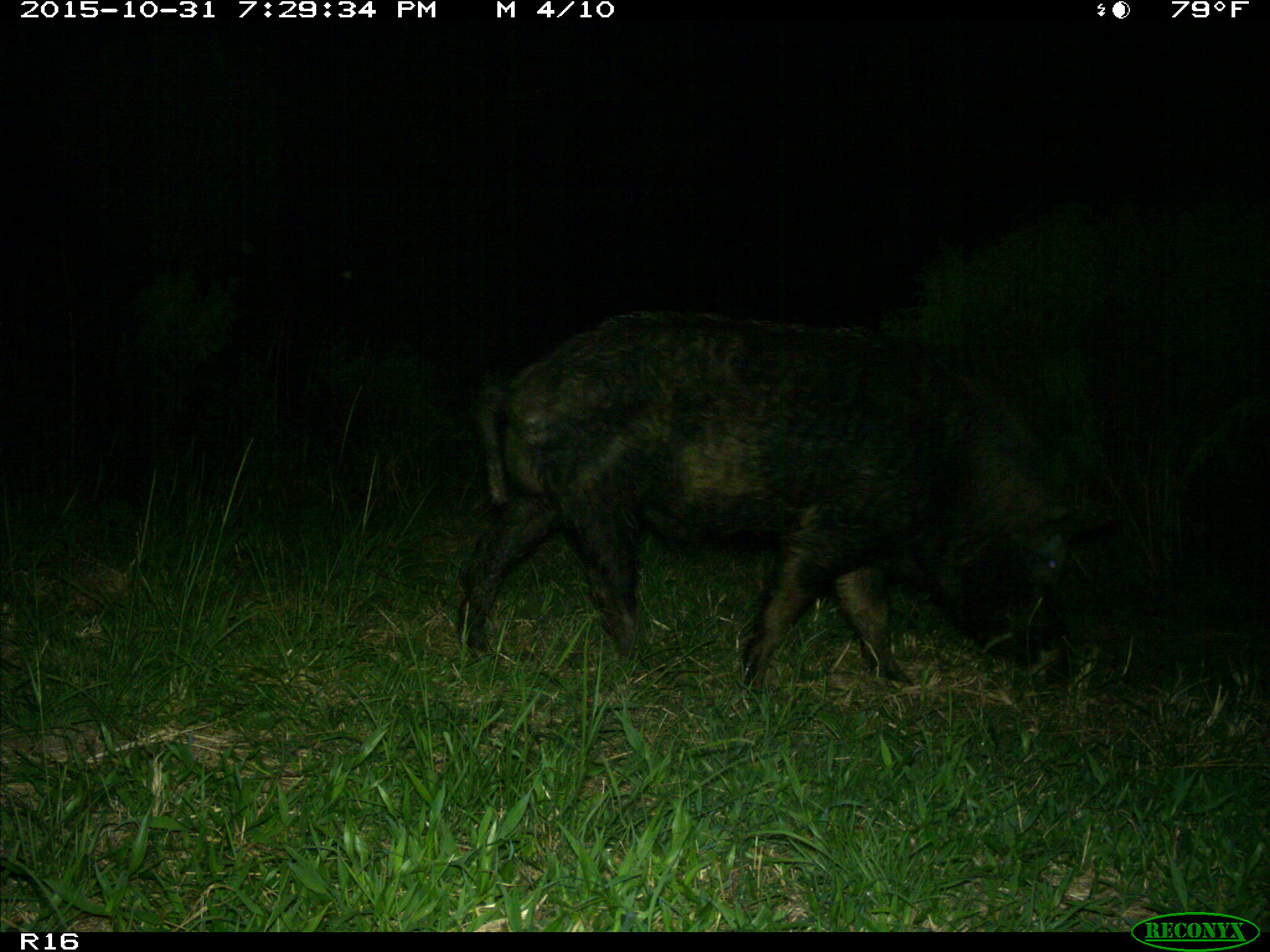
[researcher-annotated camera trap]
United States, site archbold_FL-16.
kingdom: Animalia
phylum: Chordata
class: Mammalia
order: Artiodactyla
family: Suidae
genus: Sus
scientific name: Sus scrofa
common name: wild boar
Sus scrofa (wild boar).